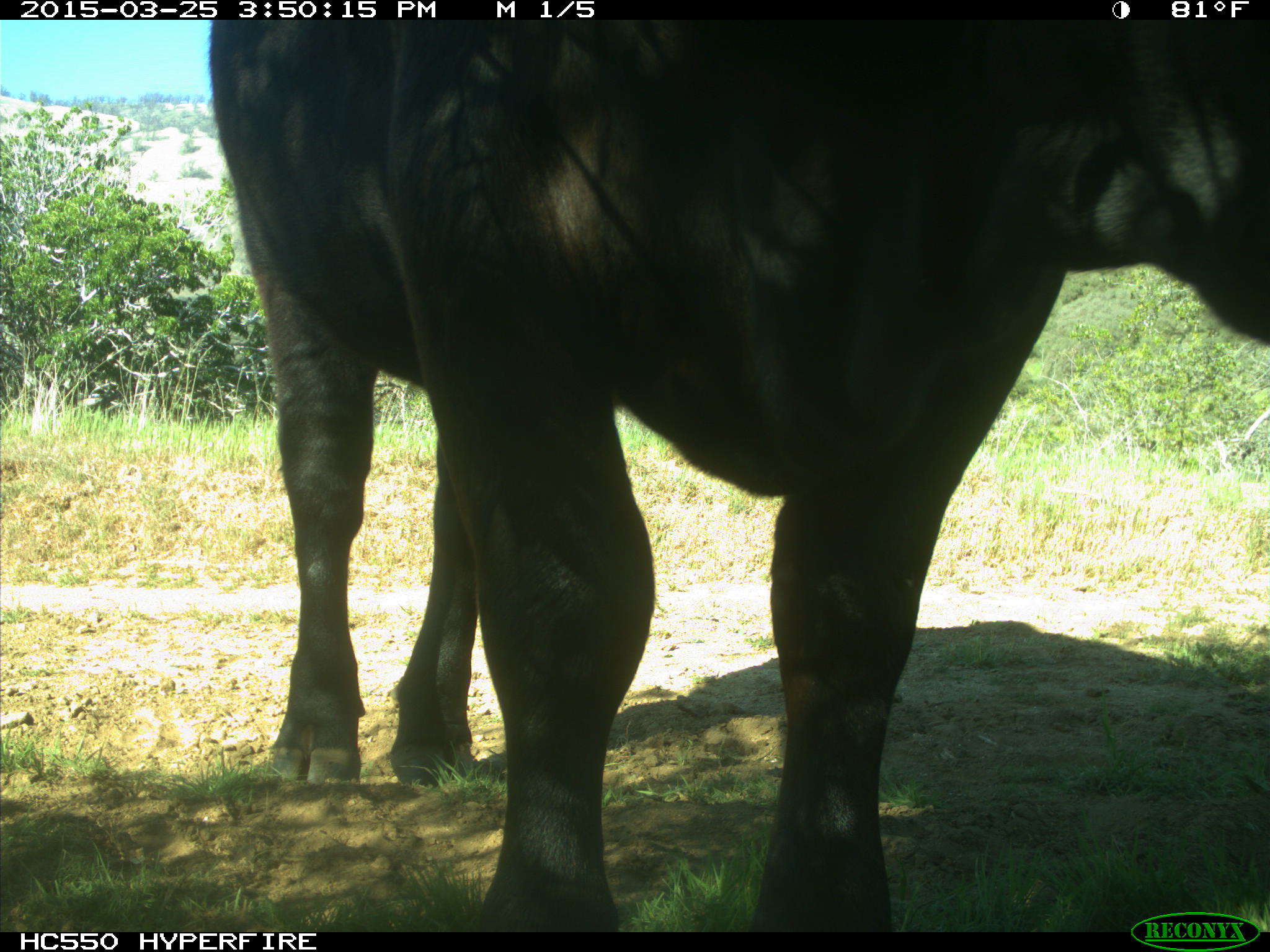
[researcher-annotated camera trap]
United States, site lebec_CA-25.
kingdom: Animalia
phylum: Chordata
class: Mammalia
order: Artiodactyla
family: Bovidae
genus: Bos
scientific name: Bos taurus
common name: domestic cow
Bos taurus (domestic cow).